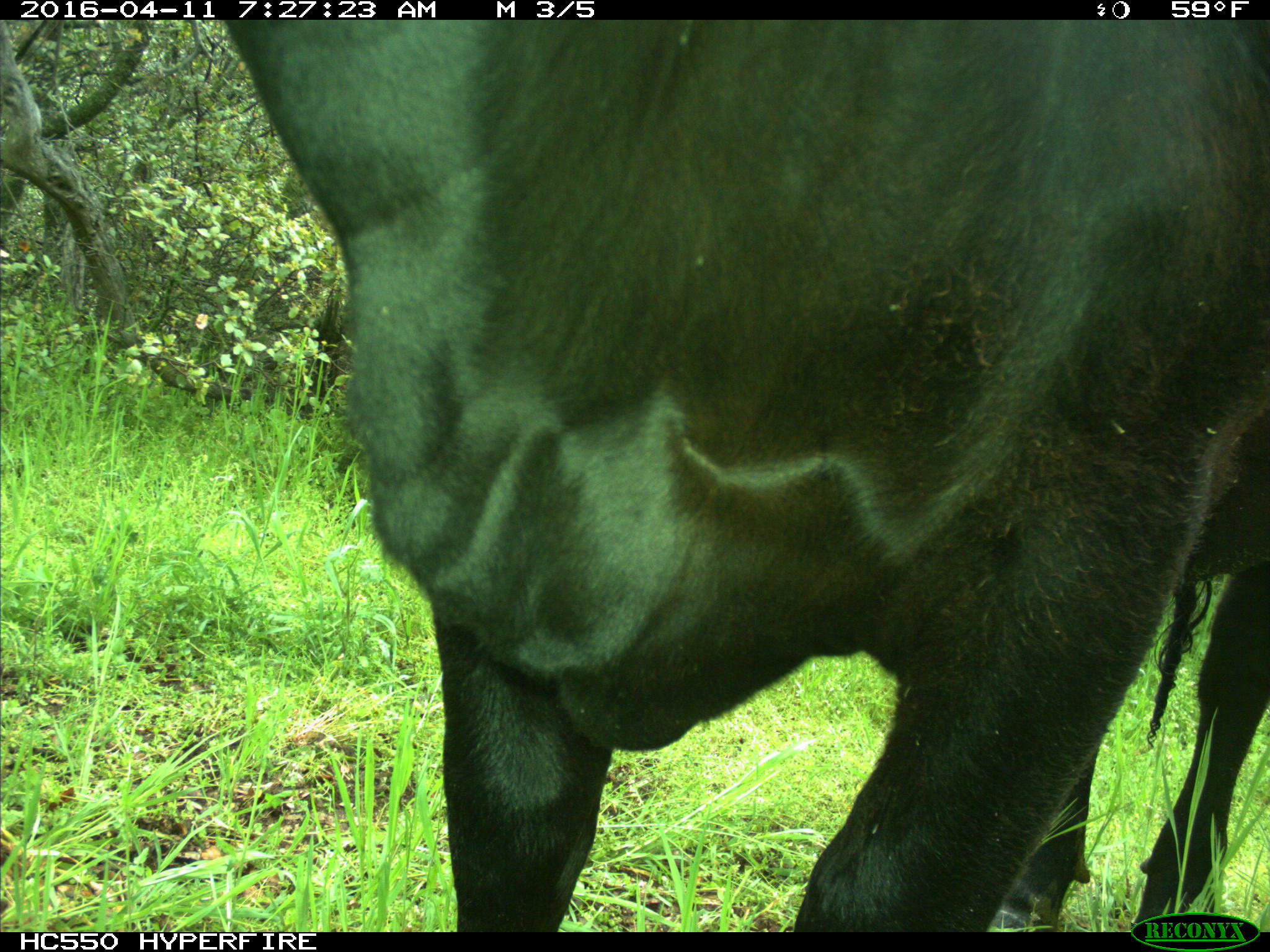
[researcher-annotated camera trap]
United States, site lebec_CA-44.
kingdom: Animalia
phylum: Chordata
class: Mammalia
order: Artiodactyla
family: Bovidae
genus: Bos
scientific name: Bos taurus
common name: domestic cow